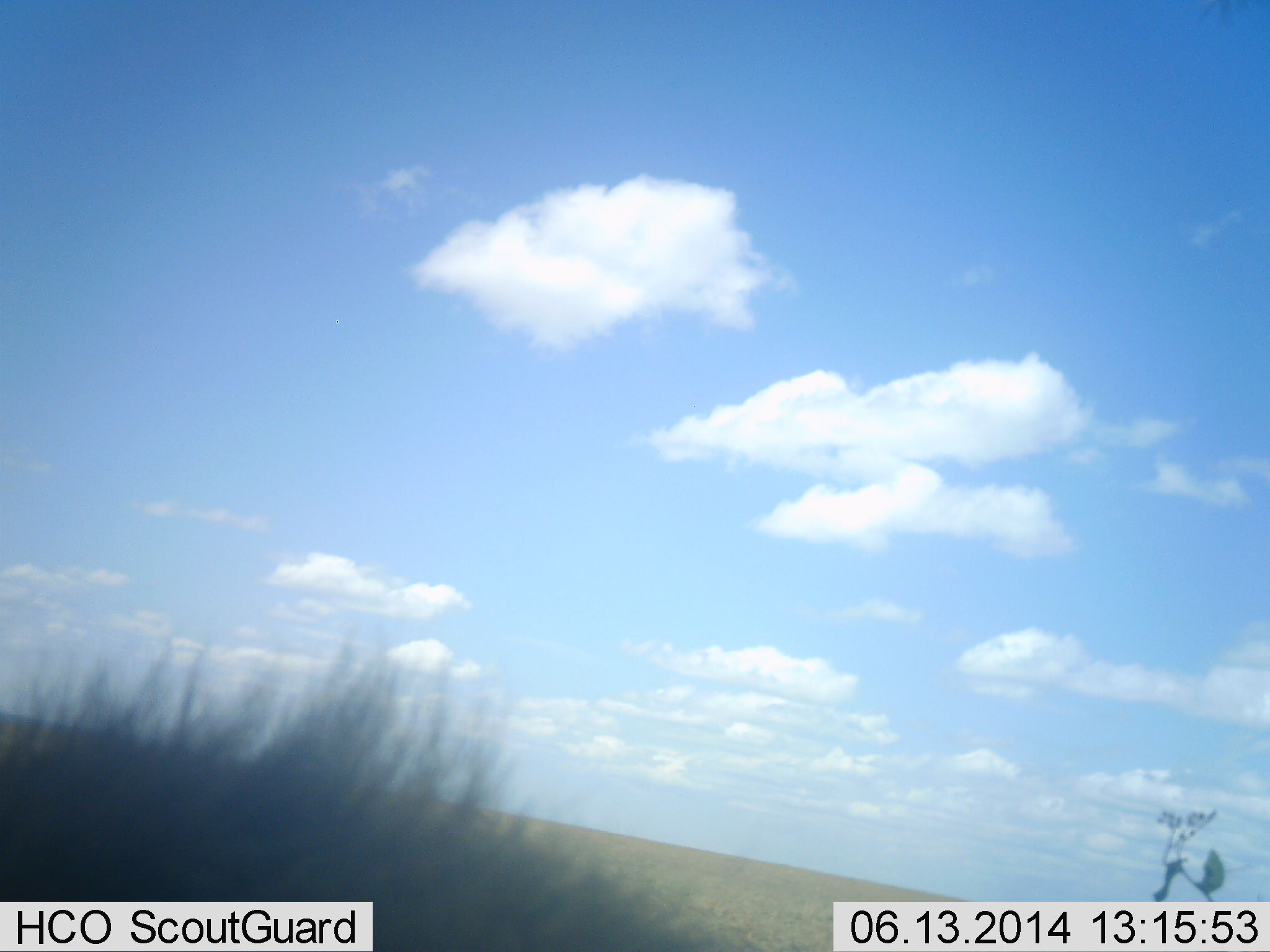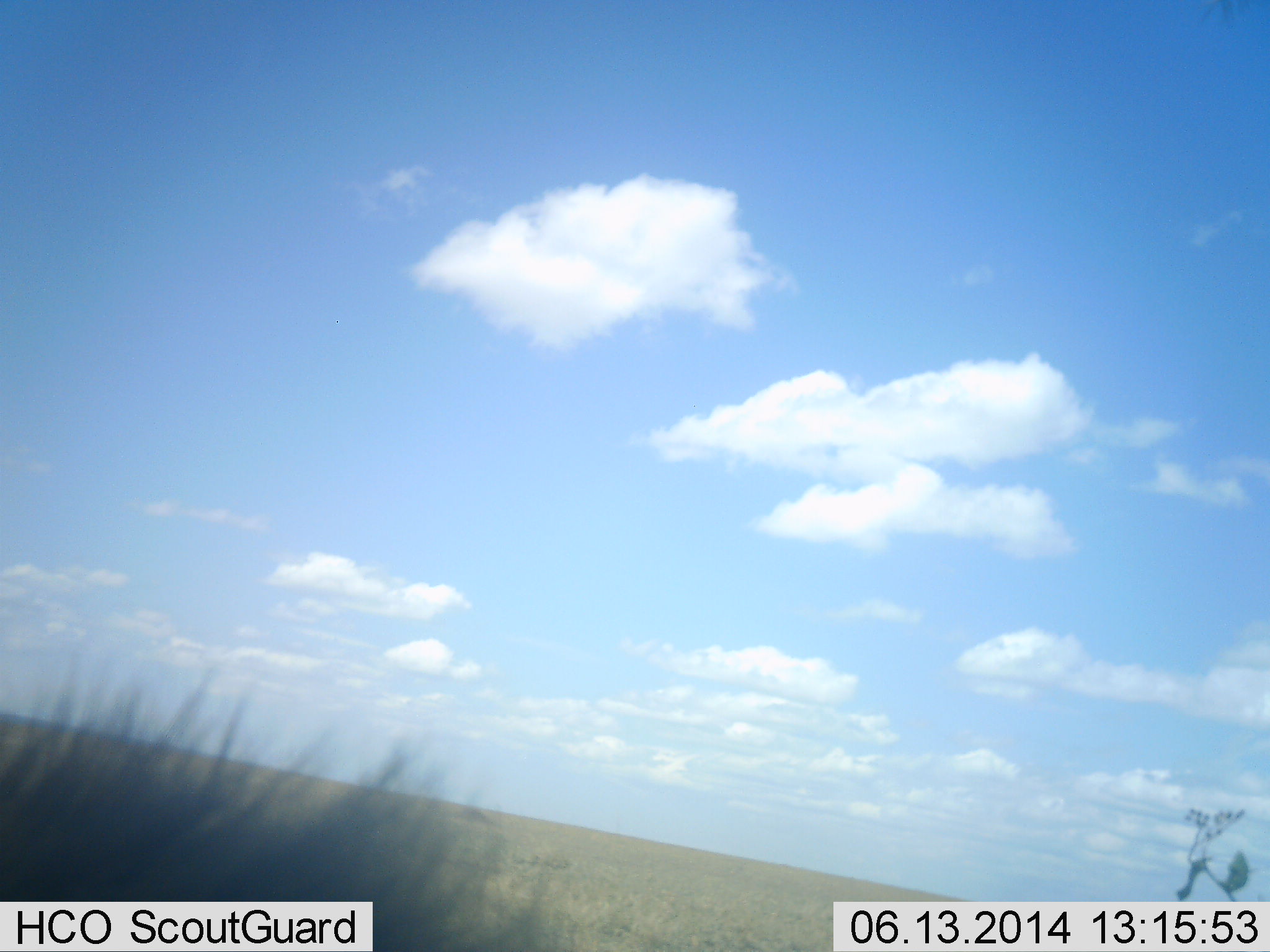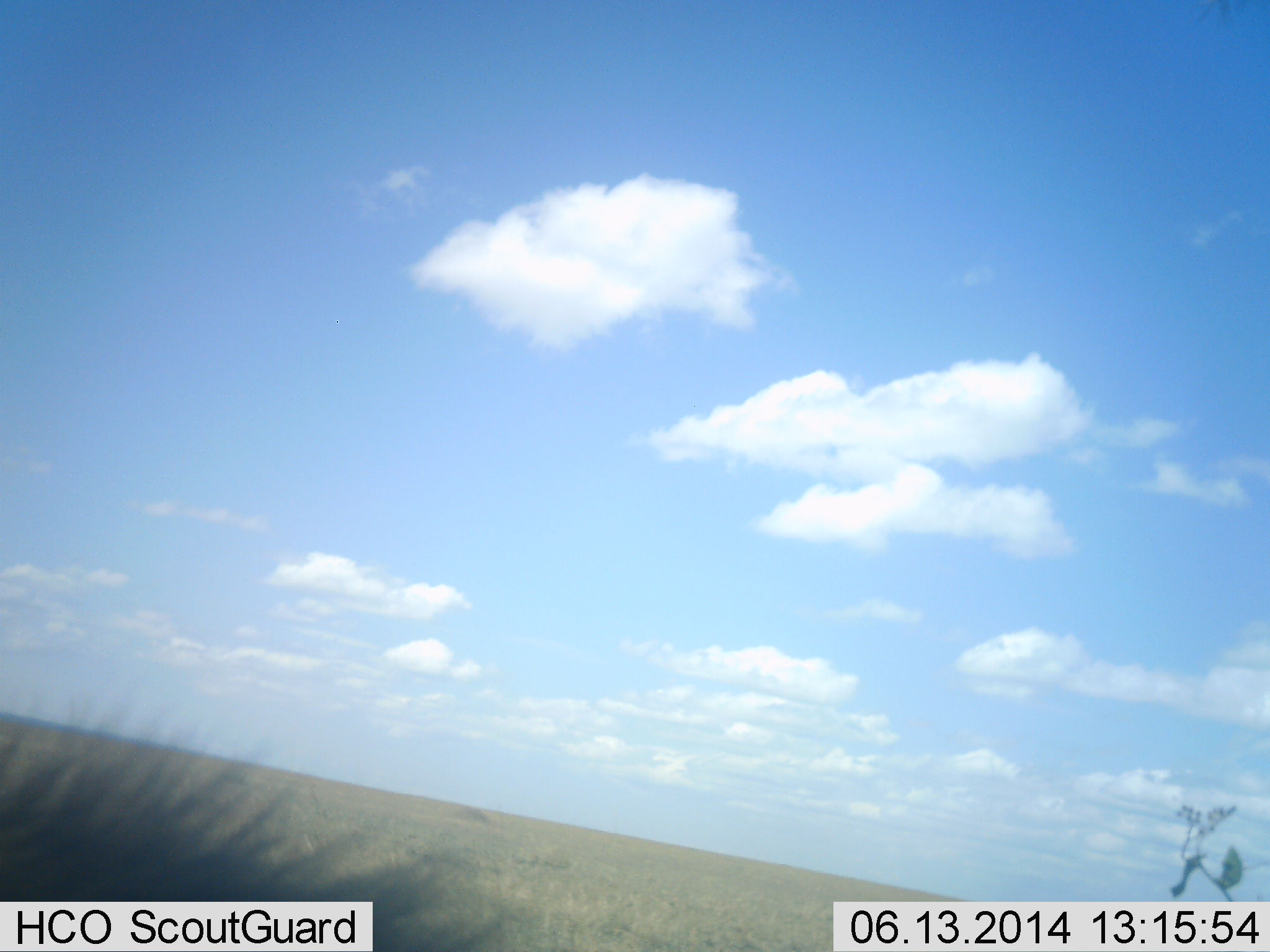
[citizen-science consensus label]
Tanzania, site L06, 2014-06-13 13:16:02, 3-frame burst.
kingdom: Animalia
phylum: Chordata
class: Mammalia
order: Carnivora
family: Felidae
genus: Panthera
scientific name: Panthera leo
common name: lion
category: lionmale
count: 1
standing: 33%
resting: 67%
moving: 0%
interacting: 0%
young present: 0%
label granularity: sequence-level